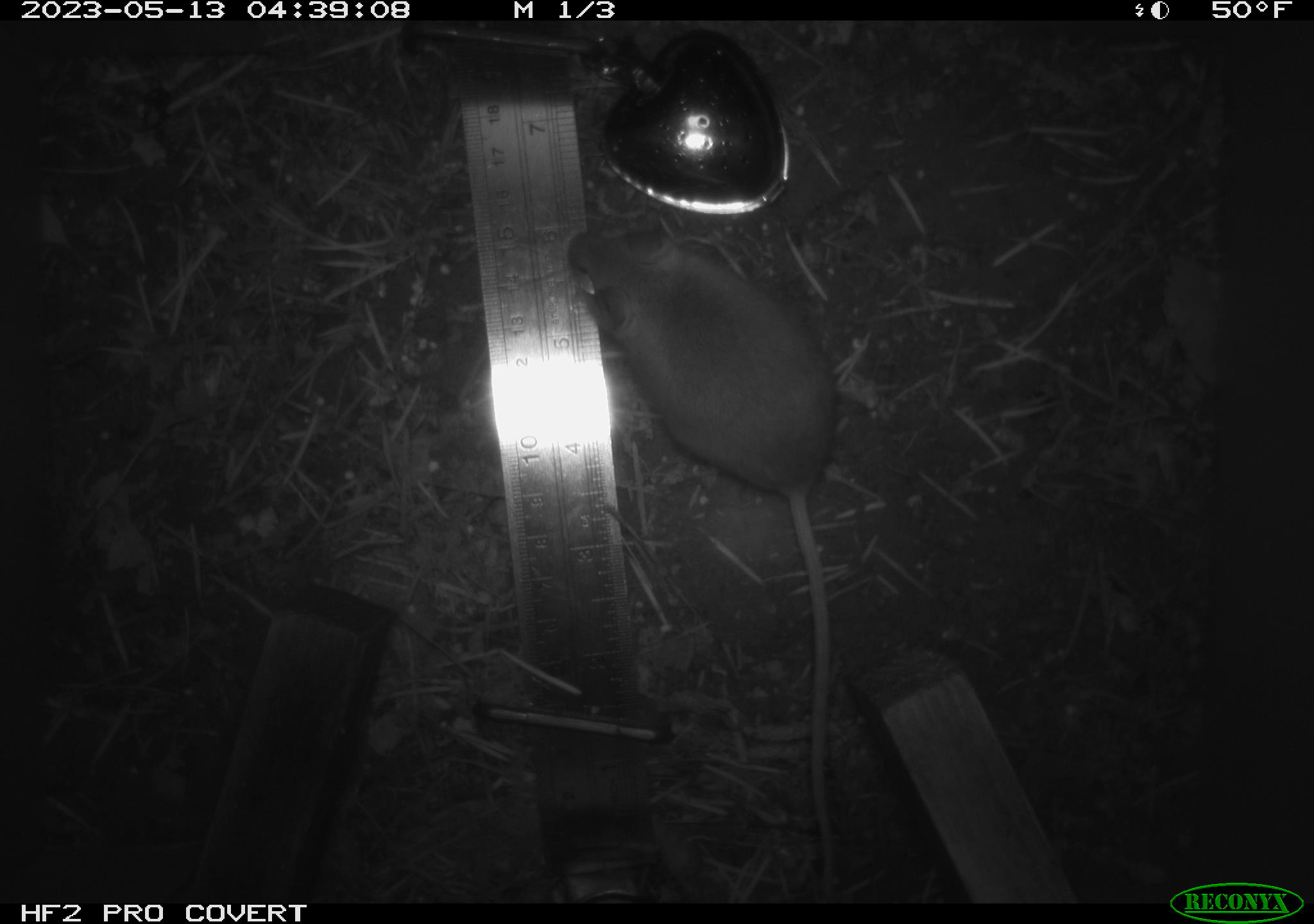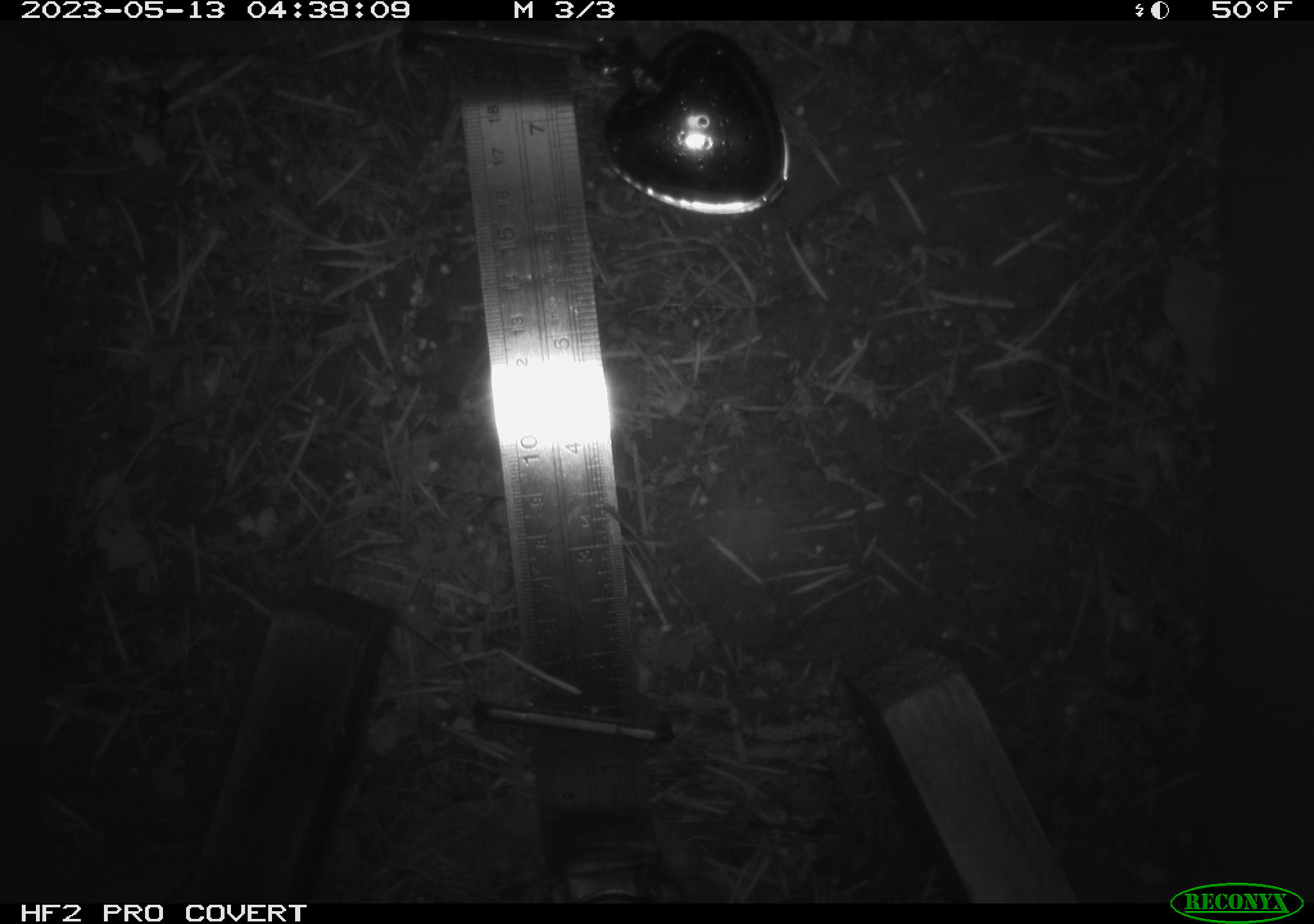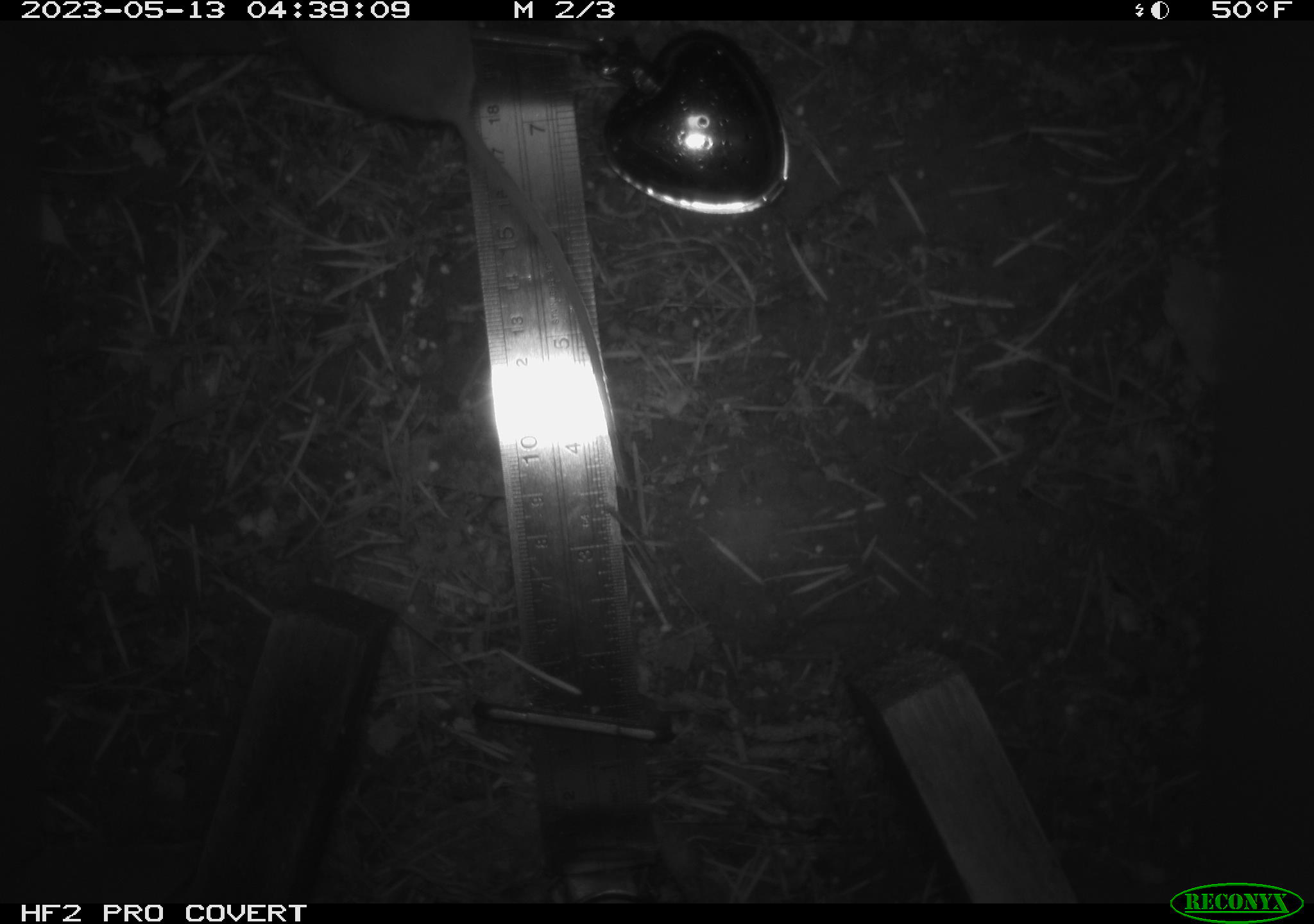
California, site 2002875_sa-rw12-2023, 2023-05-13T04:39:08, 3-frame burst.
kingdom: Animalia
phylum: Chordata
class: Mammalia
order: Rodentia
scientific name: Rodentia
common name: mouse species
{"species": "mouse species (Rodentia)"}